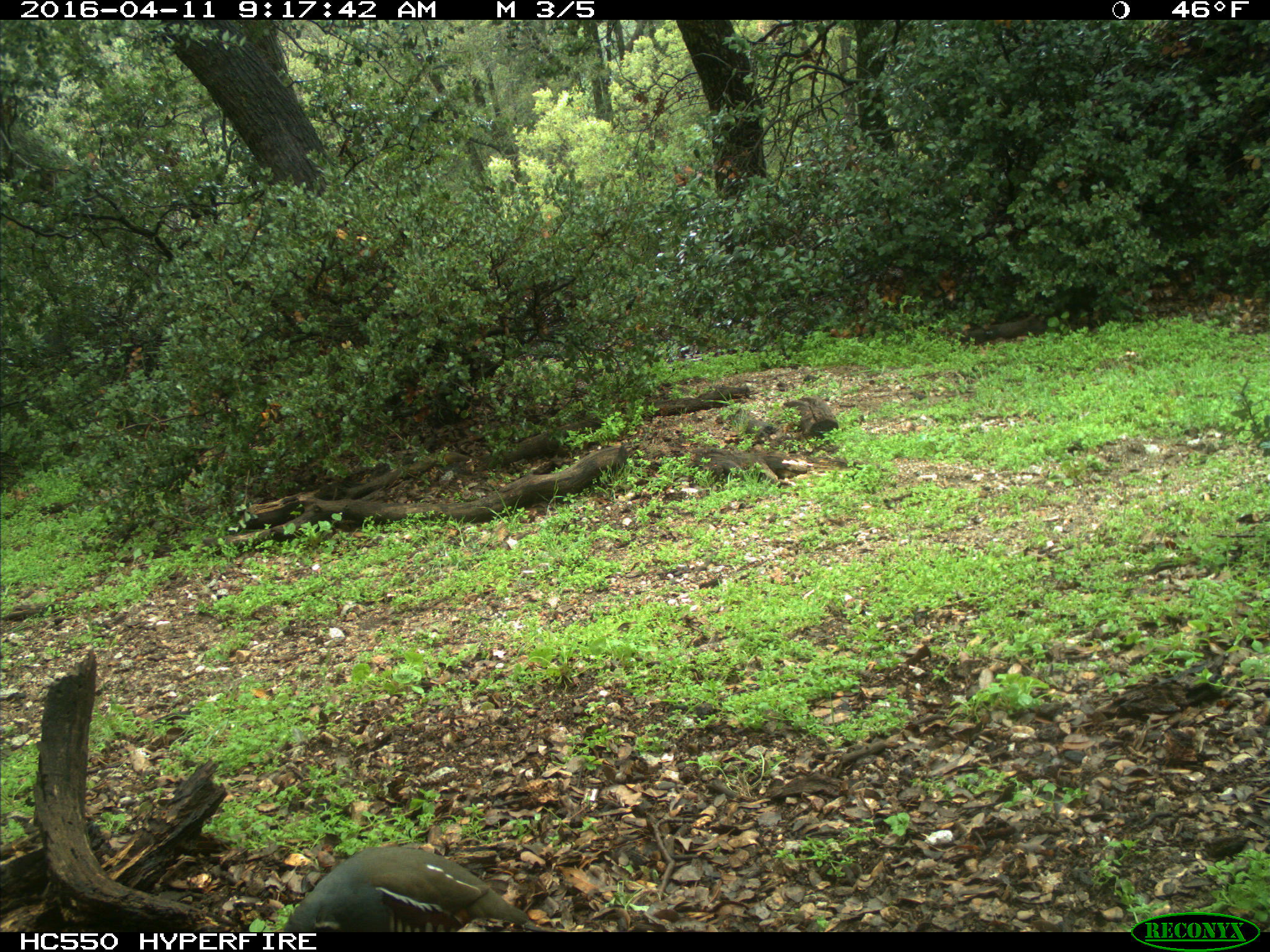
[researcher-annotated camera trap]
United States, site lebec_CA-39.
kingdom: Animalia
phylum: Chordata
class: Aves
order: Galliformes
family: Odontophoridae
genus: Callipepla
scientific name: Callipepla californica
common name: california quail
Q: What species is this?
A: Callipepla californica (california quail).